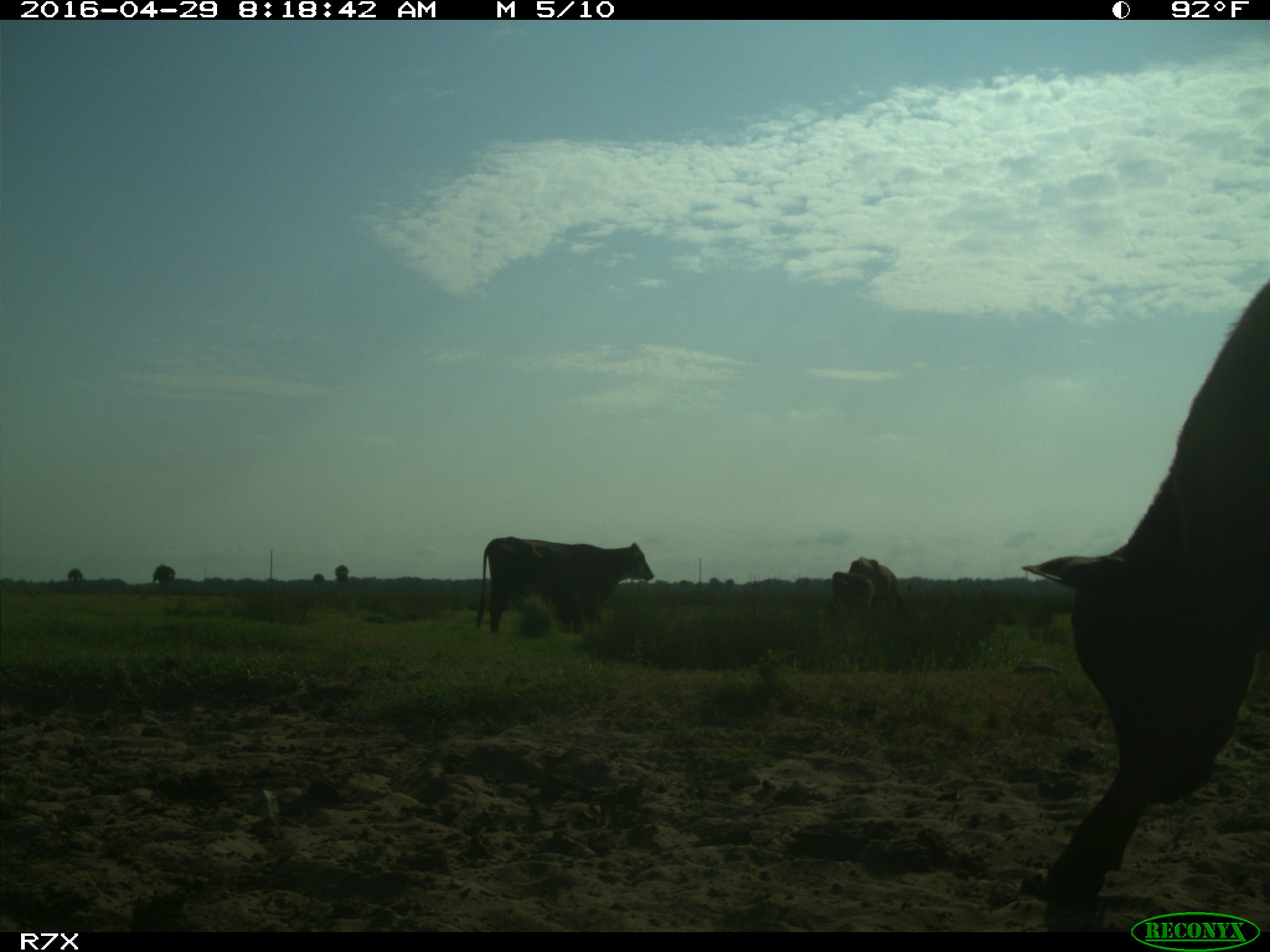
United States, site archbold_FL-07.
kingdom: Animalia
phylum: Chordata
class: Mammalia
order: Artiodactyla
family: Bovidae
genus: Bos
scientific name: Bos taurus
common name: domestic cow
Bos taurus (domestic cow).